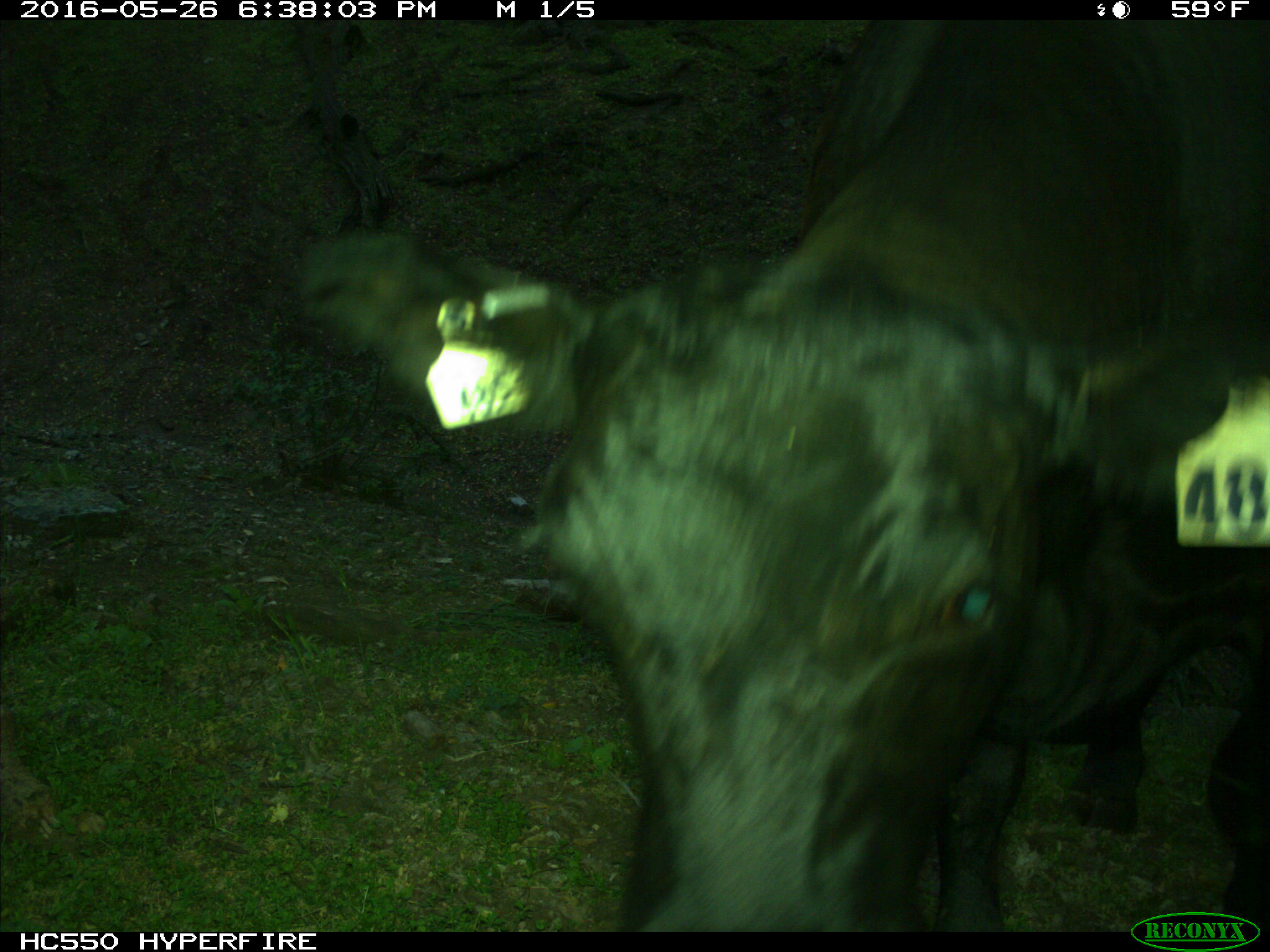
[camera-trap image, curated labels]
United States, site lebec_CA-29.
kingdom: Animalia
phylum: Chordata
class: Mammalia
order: Artiodactyla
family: Bovidae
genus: Bos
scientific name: Bos taurus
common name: domestic cow